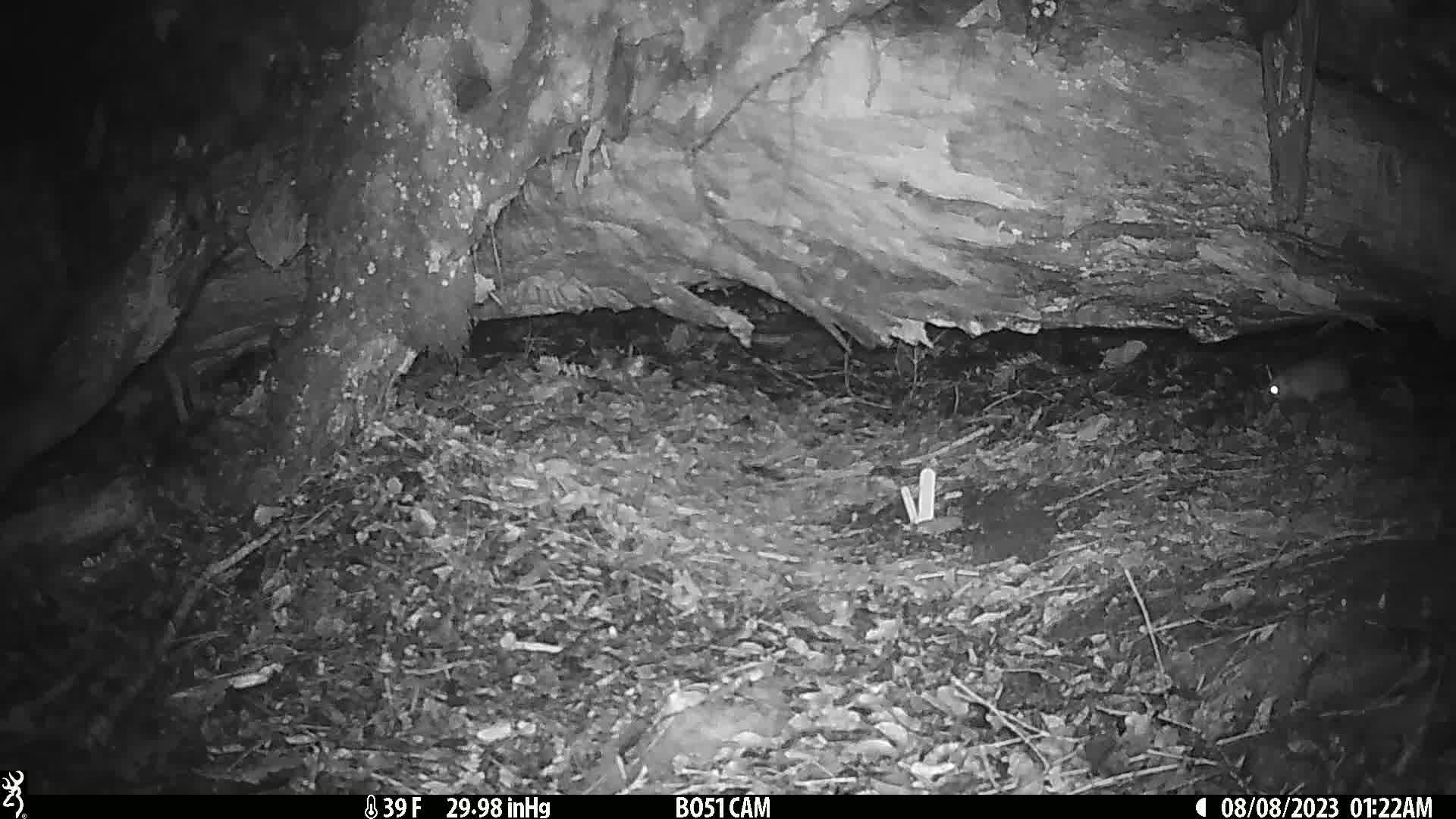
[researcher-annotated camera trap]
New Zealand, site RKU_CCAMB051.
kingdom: Animalia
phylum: Chordata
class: Mammalia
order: Rodentia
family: Muridae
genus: Rattus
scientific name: Rattus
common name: rat